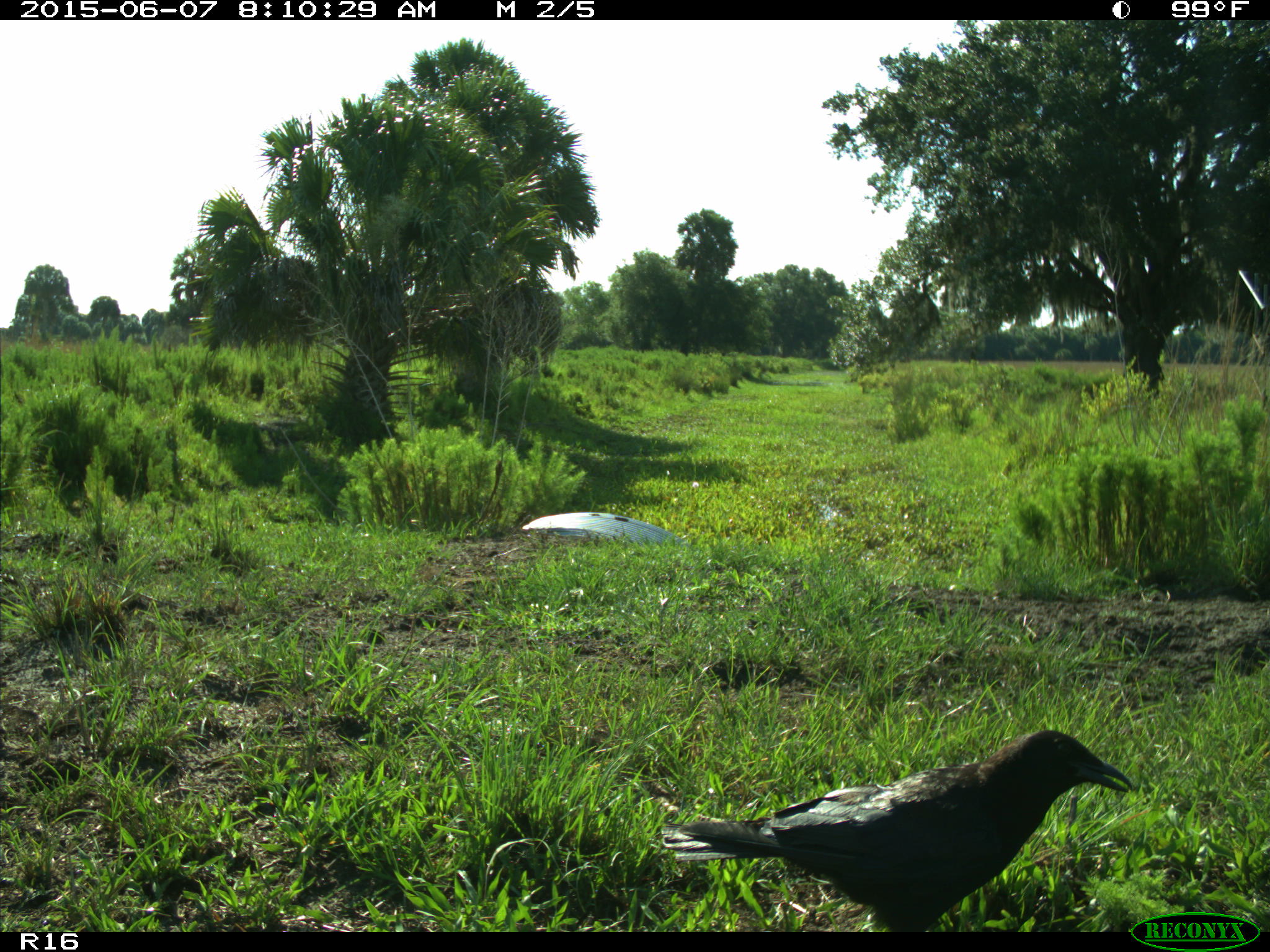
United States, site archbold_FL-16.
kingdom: Animalia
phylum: Chordata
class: Aves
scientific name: Aves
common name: birds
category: unidentified bird